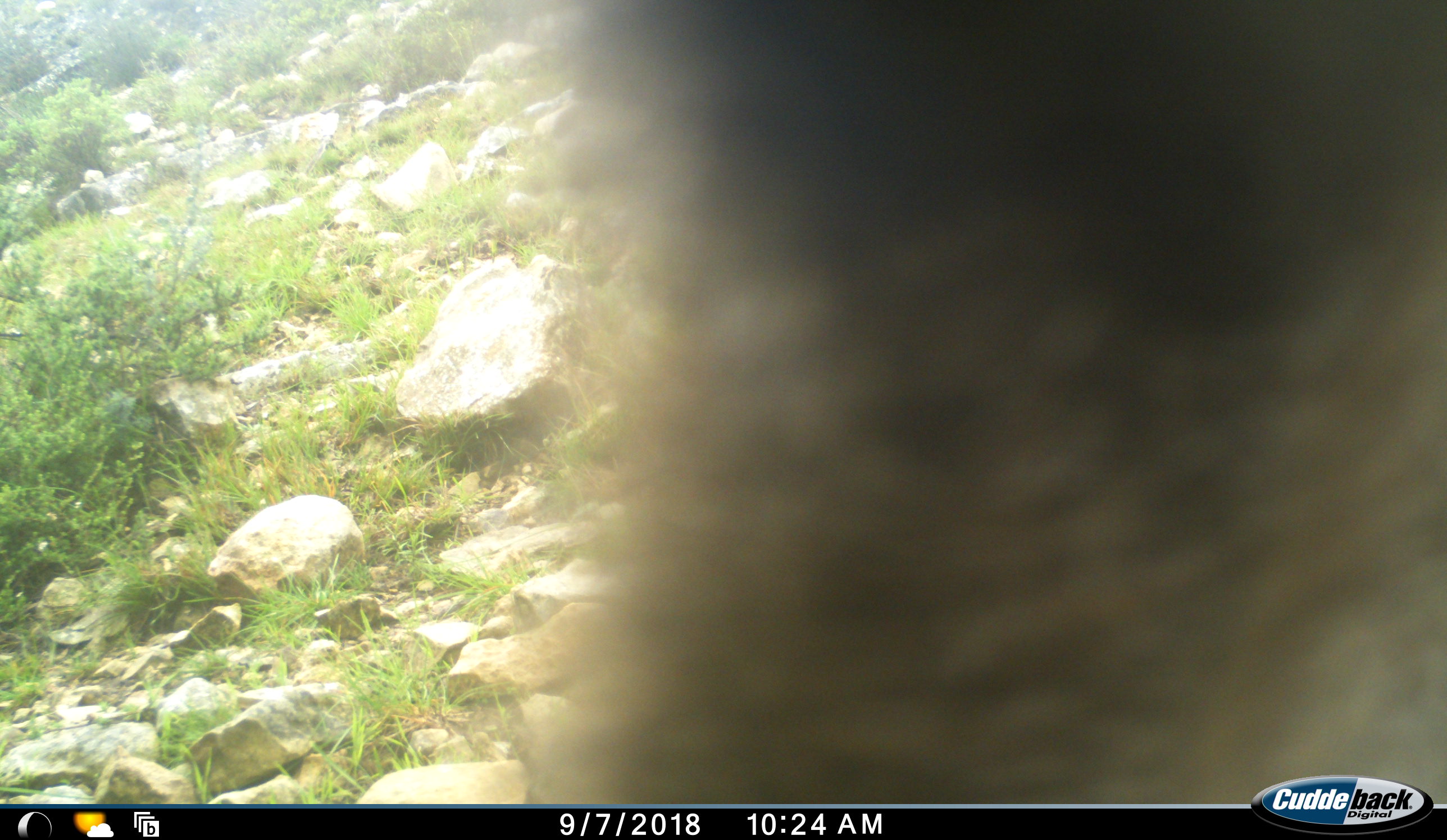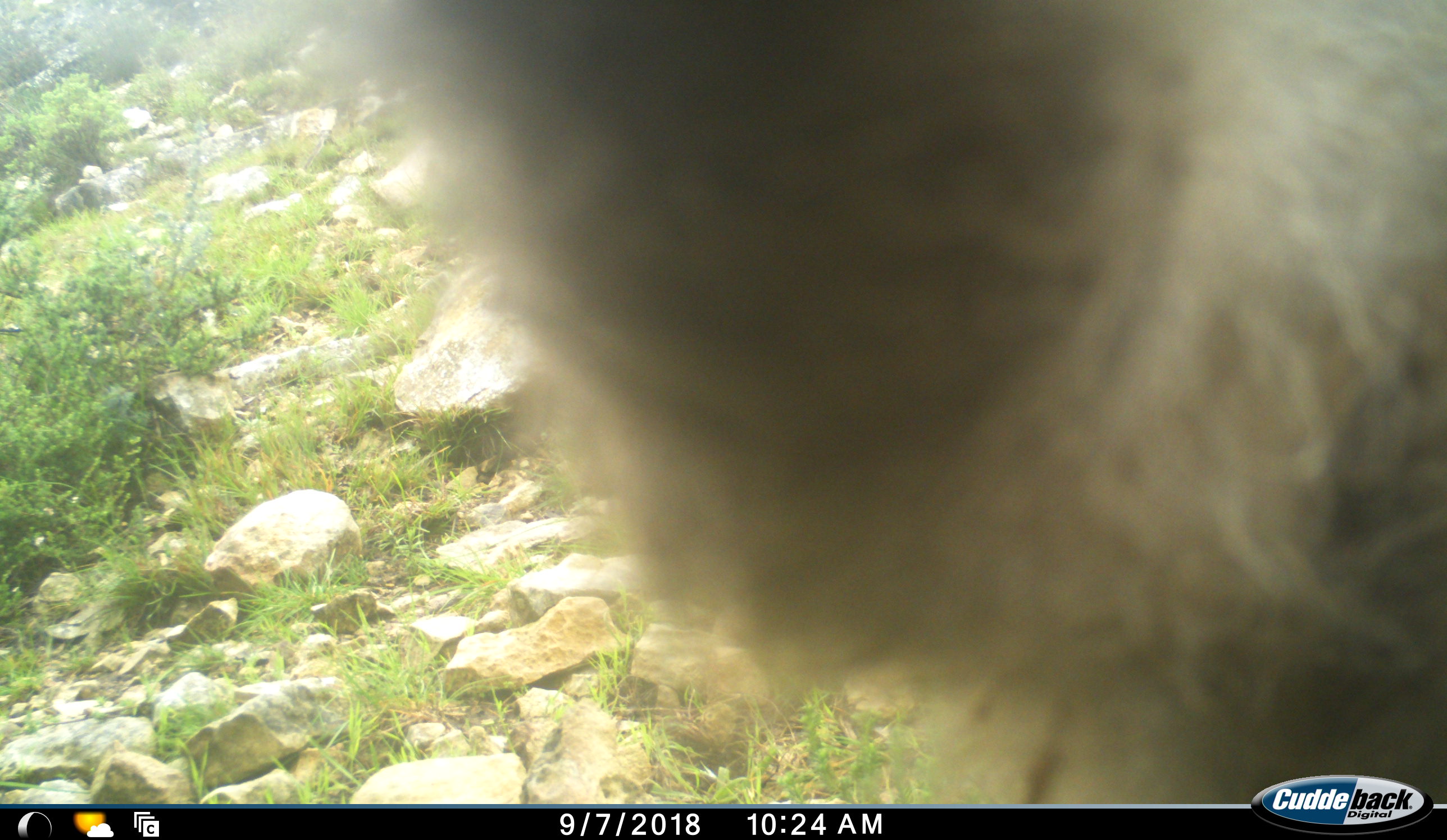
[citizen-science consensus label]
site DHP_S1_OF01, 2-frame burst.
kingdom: Animalia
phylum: Chordata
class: Mammalia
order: Primates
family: Cercopithecidae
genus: Papio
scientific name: Papio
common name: baboon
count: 1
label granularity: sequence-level